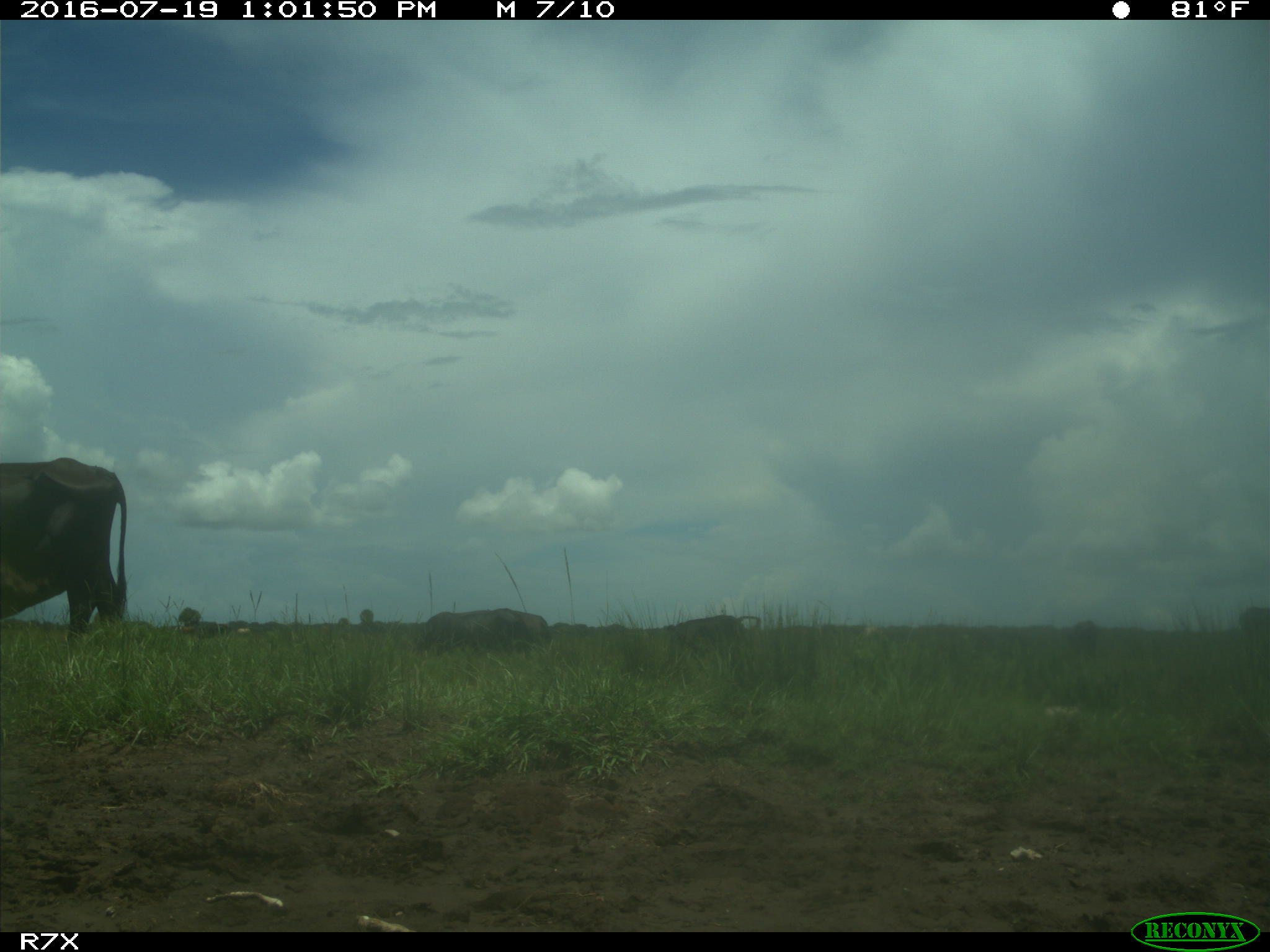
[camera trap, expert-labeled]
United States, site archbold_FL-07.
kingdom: Animalia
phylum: Chordata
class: Mammalia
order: Artiodactyla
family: Bovidae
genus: Bos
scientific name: Bos taurus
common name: domestic cow